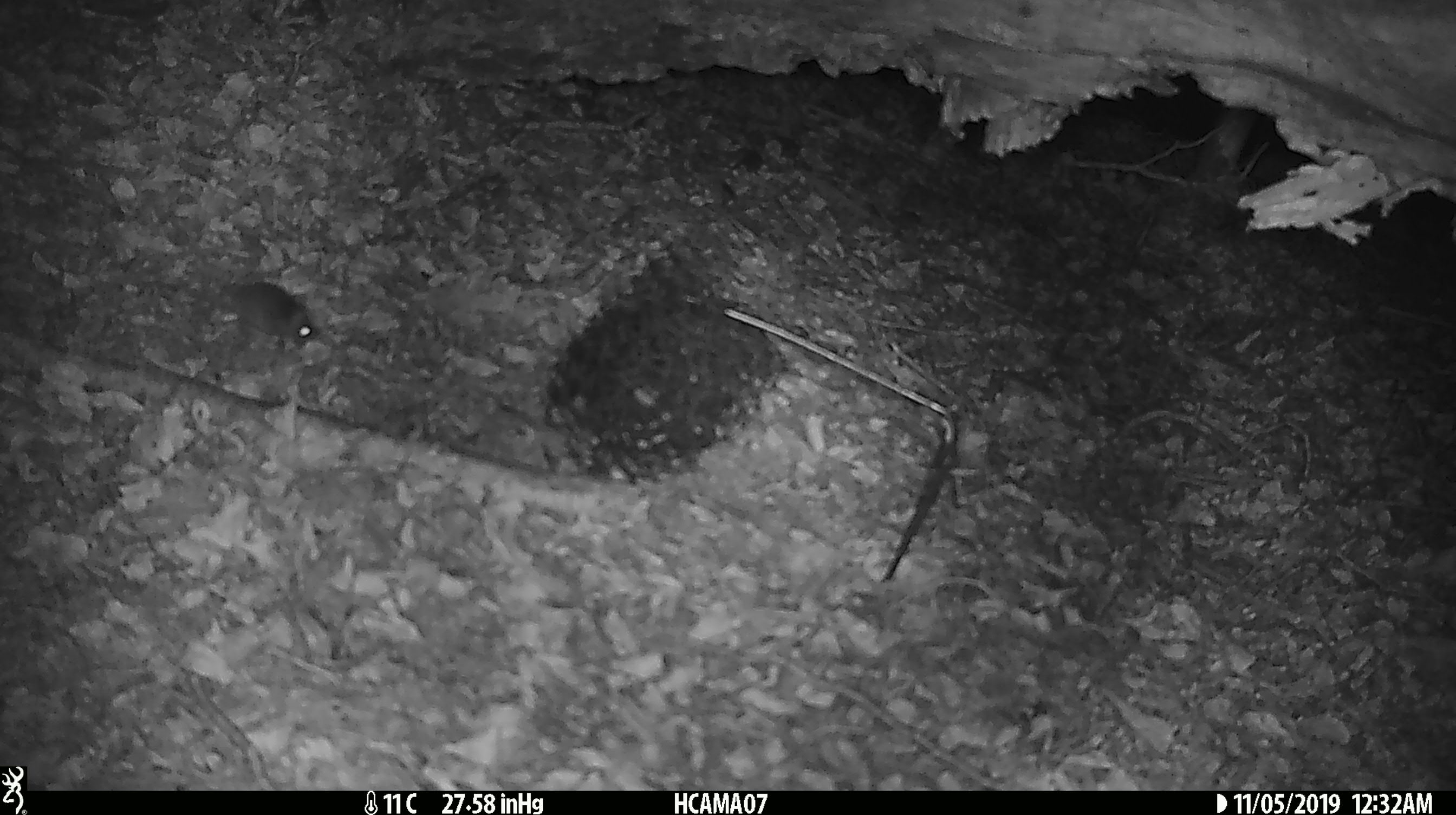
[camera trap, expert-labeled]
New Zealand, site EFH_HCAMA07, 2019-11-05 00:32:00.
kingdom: Animalia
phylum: Chordata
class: Mammalia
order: Rodentia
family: Muridae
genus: Mus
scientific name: Mus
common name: mouse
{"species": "mouse (Mus)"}